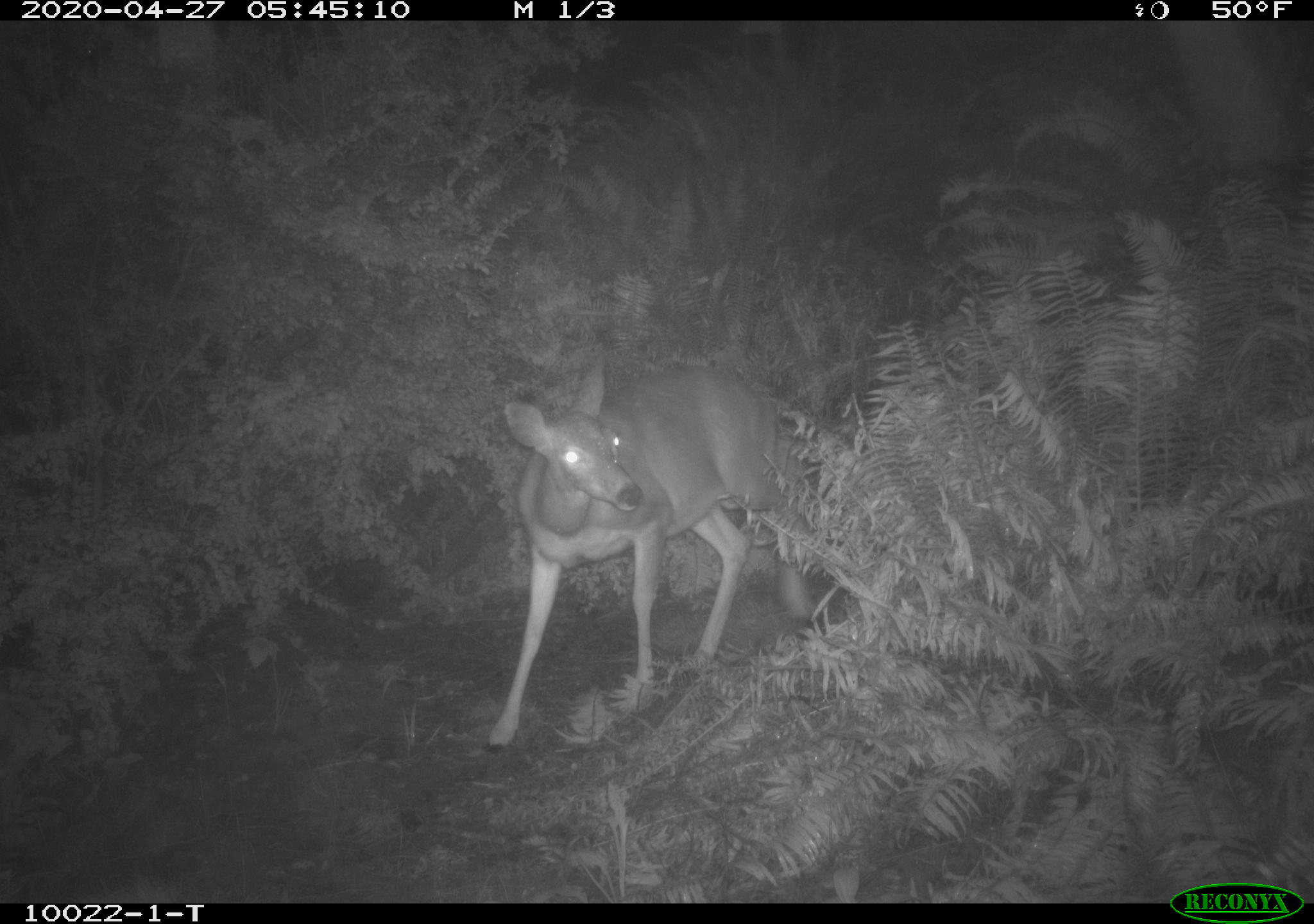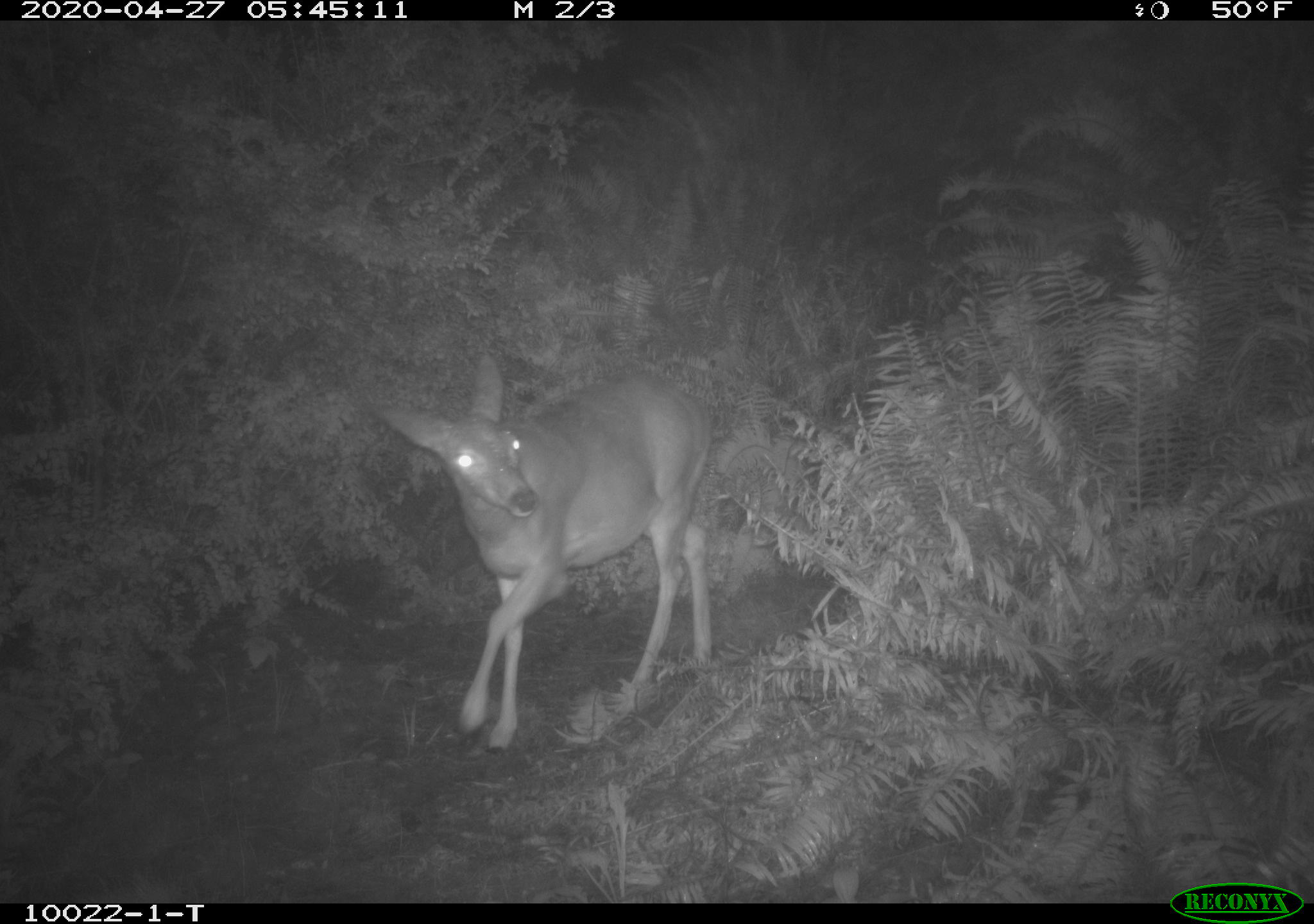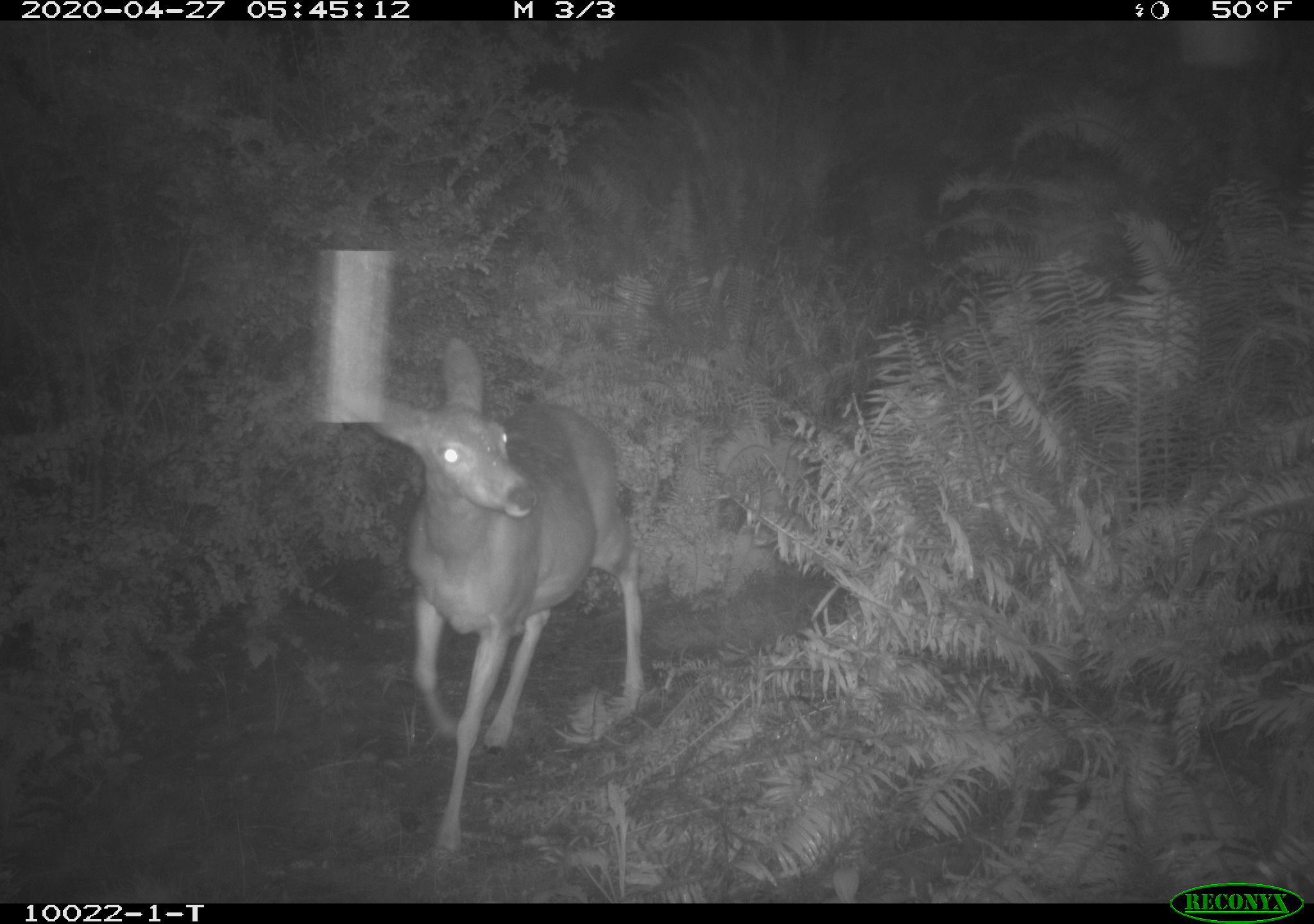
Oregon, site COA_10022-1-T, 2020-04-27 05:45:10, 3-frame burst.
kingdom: Animalia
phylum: Chordata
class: Mammalia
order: Artiodactyla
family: Cervidae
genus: Odocoileus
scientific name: Odocoileus hemionus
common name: black-tailed deer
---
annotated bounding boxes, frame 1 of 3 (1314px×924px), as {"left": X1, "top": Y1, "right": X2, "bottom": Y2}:
black-tailed deer: {"left": 478, "top": 343, "right": 815, "bottom": 762}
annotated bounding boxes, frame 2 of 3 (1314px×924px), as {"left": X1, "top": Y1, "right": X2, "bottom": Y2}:
black-tailed deer: {"left": 358, "top": 351, "right": 736, "bottom": 751}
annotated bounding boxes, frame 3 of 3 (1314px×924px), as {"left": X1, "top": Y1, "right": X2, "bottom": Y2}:
black-tailed deer: {"left": 315, "top": 338, "right": 657, "bottom": 864}